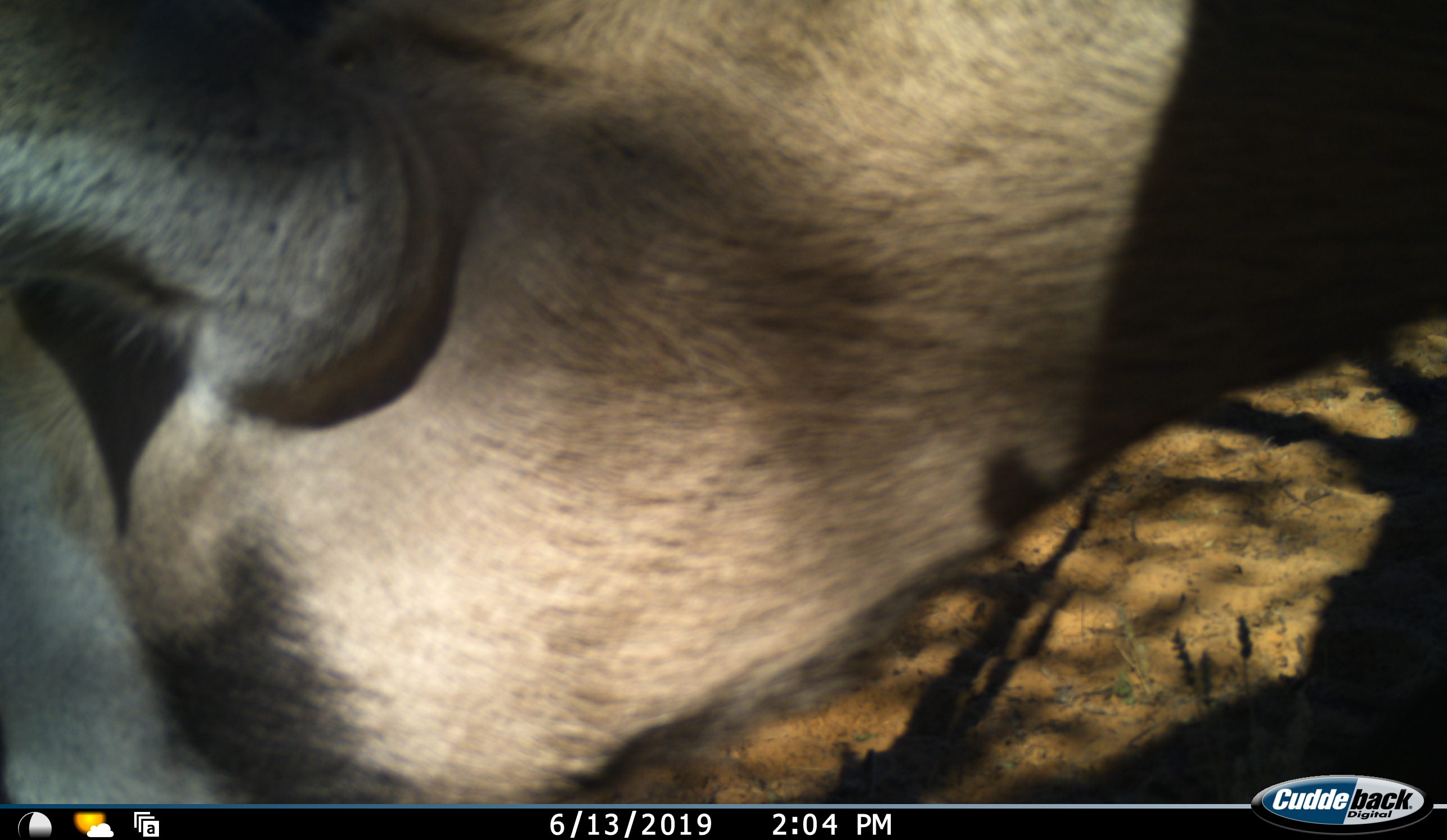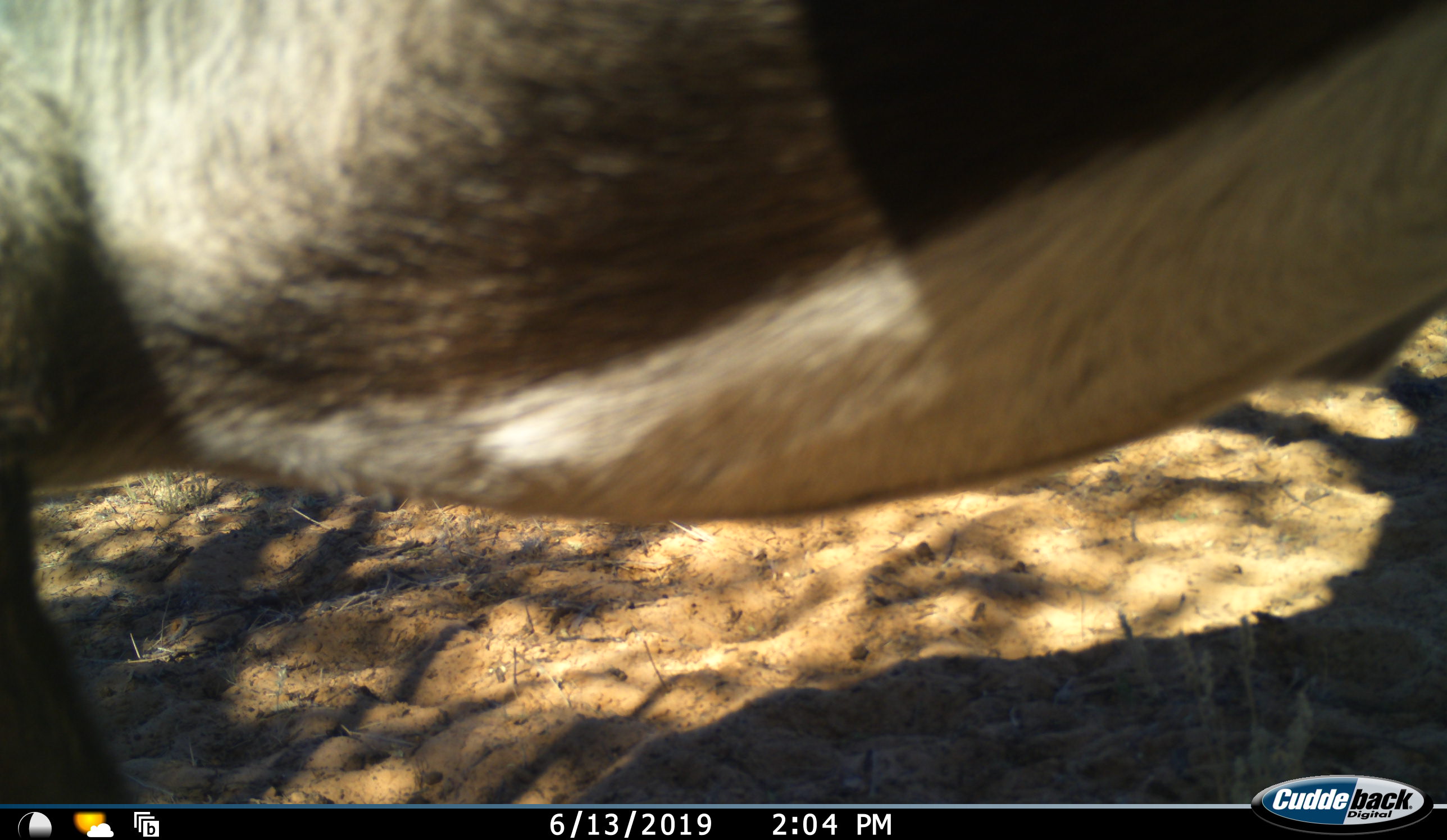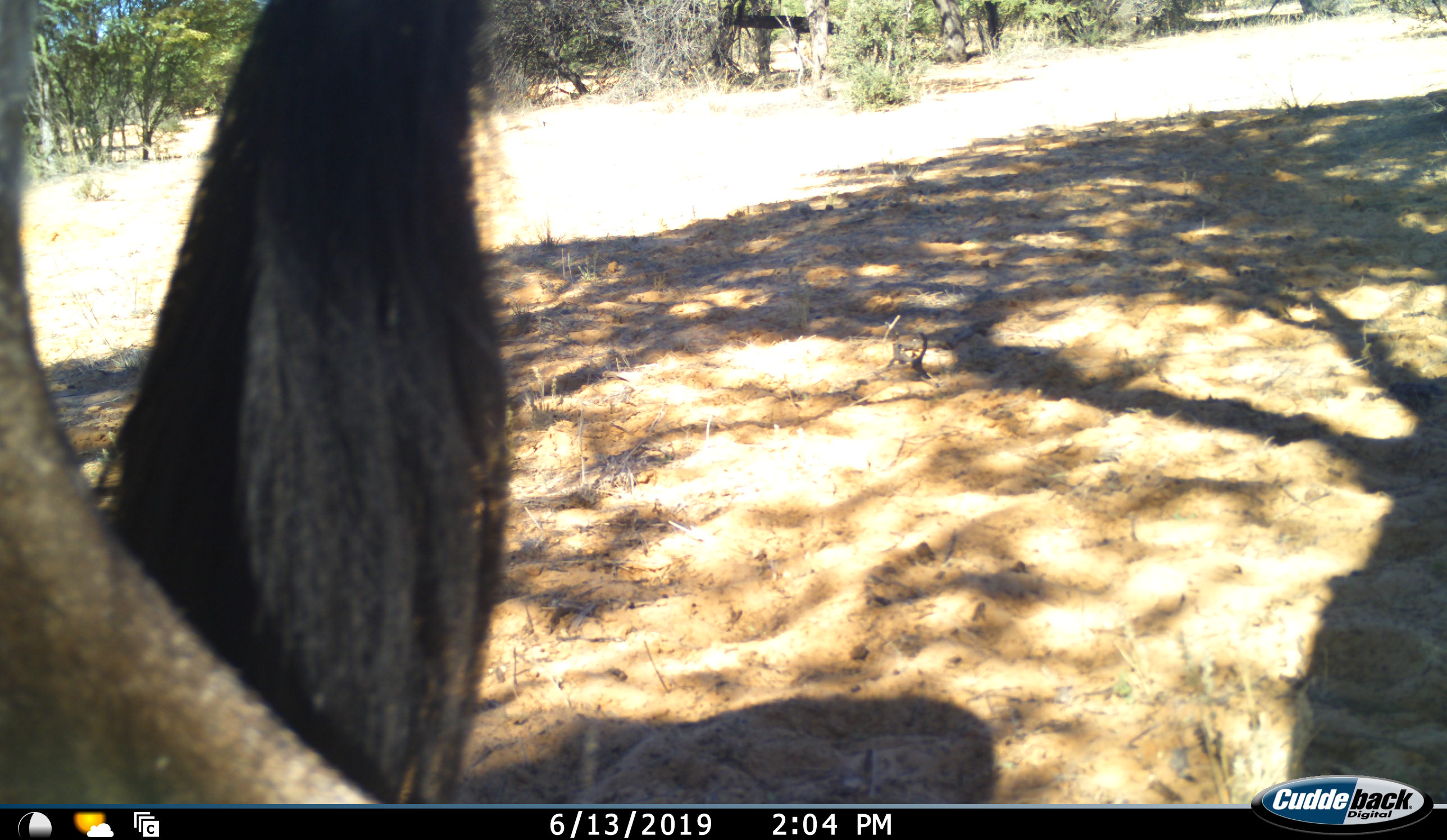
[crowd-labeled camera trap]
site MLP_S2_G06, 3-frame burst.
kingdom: Animalia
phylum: Chordata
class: Mammalia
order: Artiodactyla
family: Bovidae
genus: Oryx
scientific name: Oryx gazella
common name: gemsbok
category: oryx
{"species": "oryx (gemsbok) (Oryx gazella)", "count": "1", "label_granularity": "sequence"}